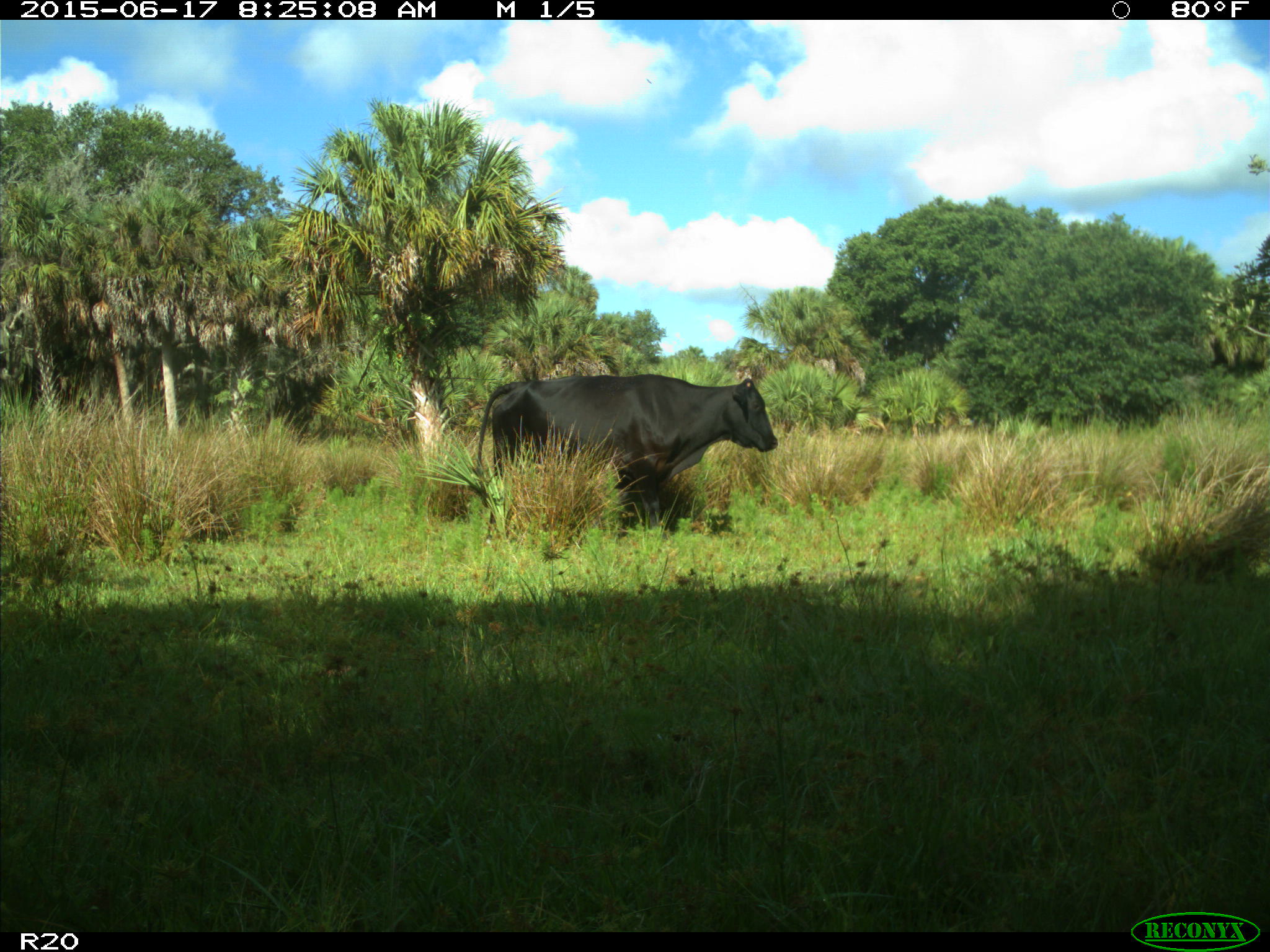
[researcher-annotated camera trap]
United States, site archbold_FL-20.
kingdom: Animalia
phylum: Chordata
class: Mammalia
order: Artiodactyla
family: Bovidae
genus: Bos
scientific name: Bos taurus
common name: domestic cow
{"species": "Bos taurus (domestic cow)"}